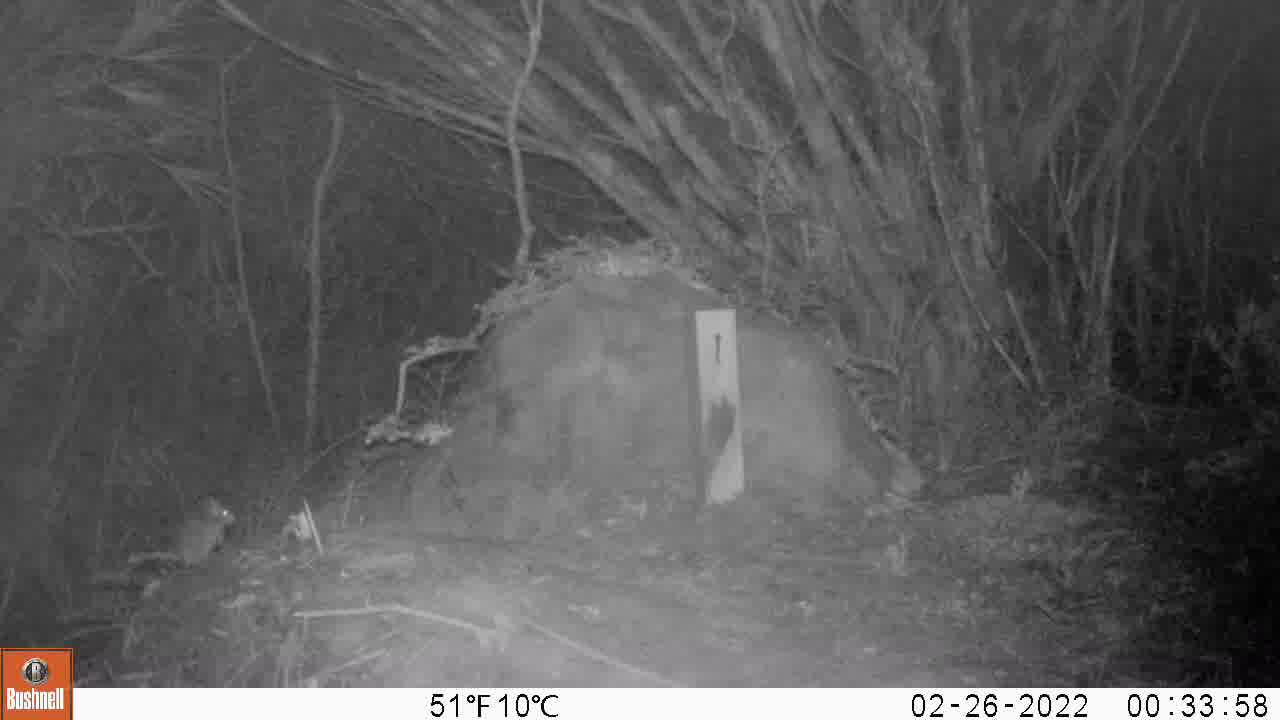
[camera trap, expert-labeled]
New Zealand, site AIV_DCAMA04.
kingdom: Animalia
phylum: Chordata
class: Mammalia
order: Rodentia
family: Muridae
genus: Mus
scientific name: Mus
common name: mouse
Mouse (Mus).